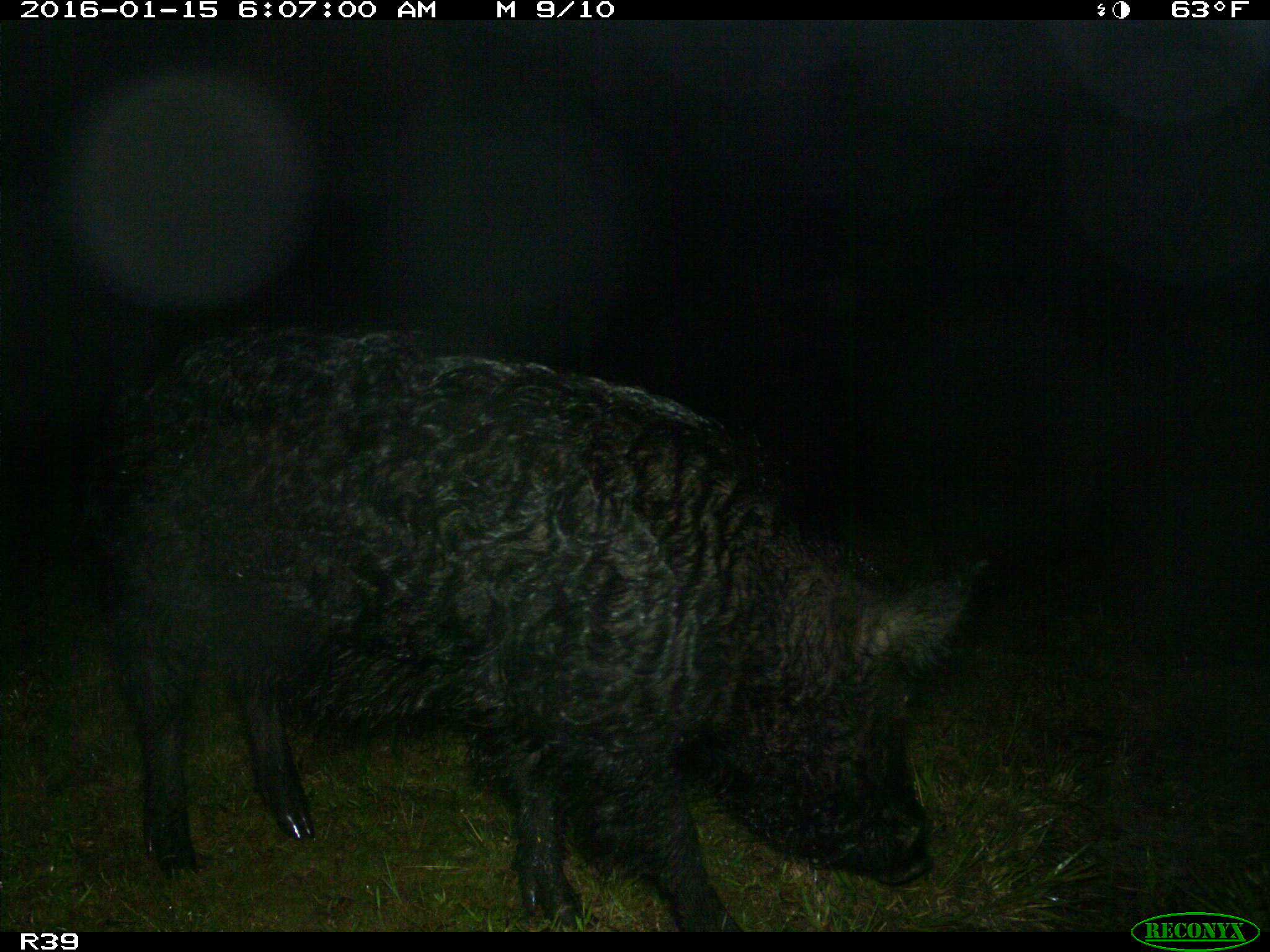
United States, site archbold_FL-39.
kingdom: Animalia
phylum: Chordata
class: Mammalia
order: Artiodactyla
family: Suidae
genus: Sus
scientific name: Sus scrofa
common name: wild boar